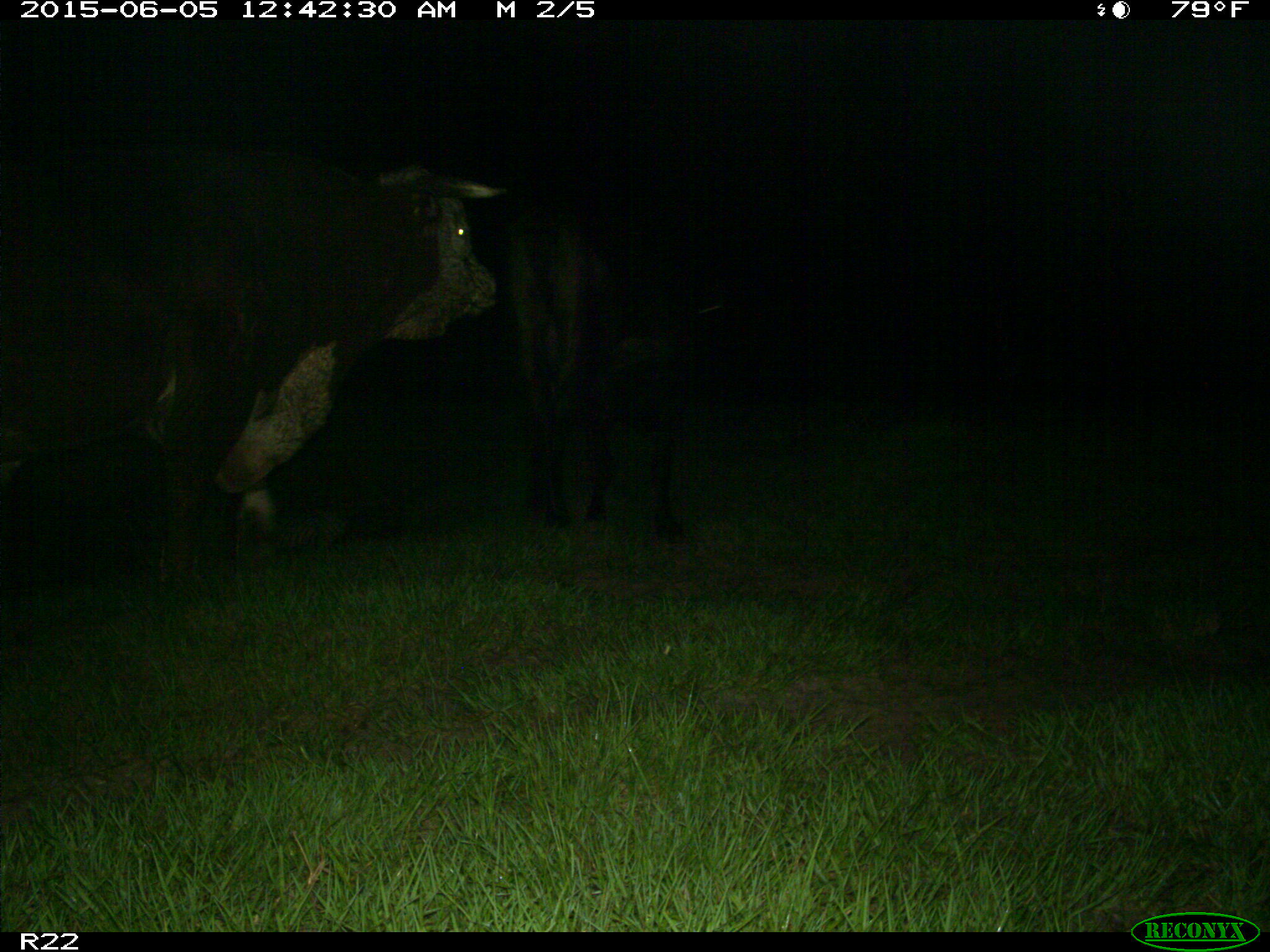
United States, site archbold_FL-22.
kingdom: Animalia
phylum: Chordata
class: Mammalia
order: Artiodactyla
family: Bovidae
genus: Bos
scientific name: Bos taurus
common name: domestic cow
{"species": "Bos taurus (domestic cow)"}